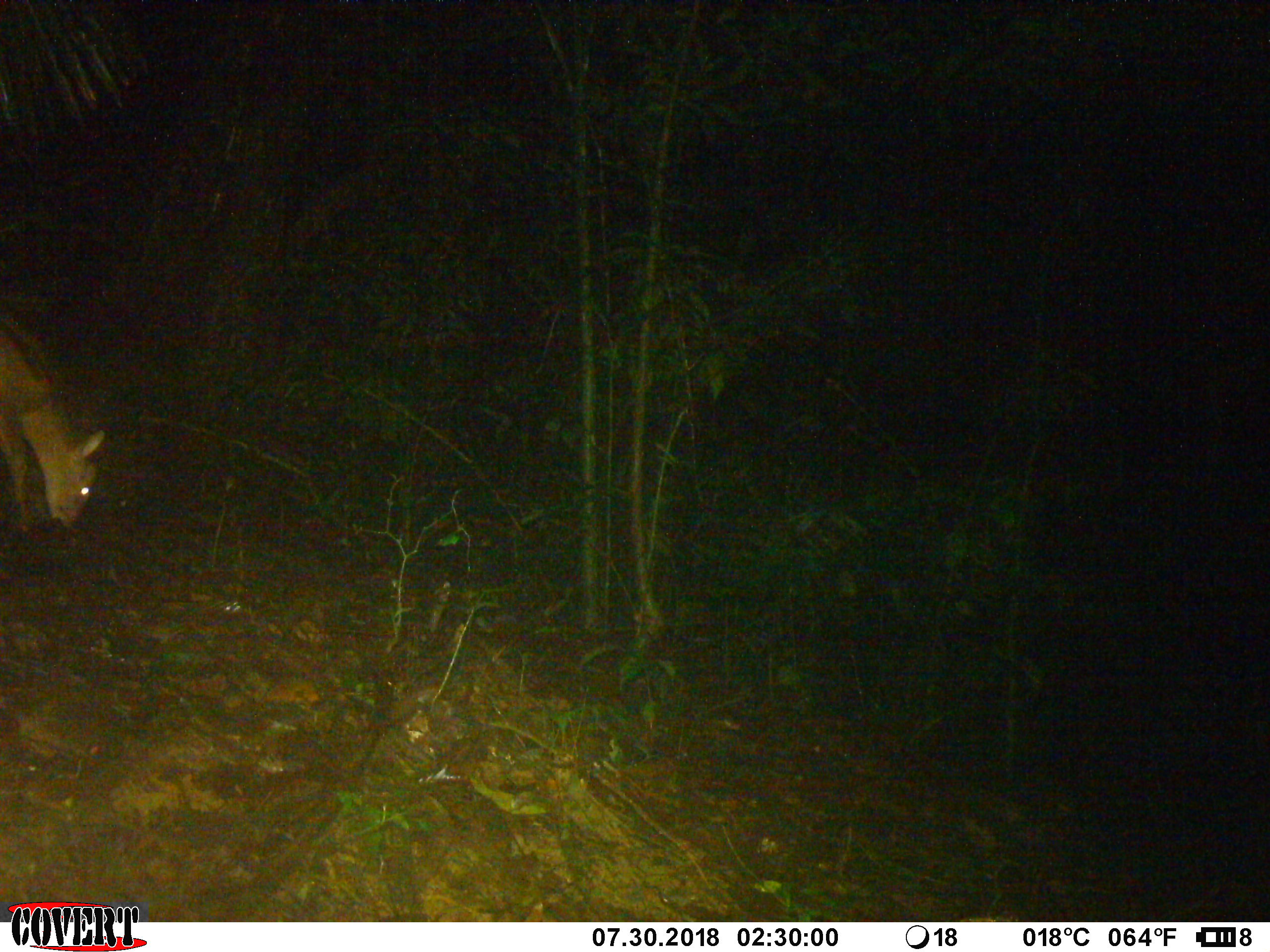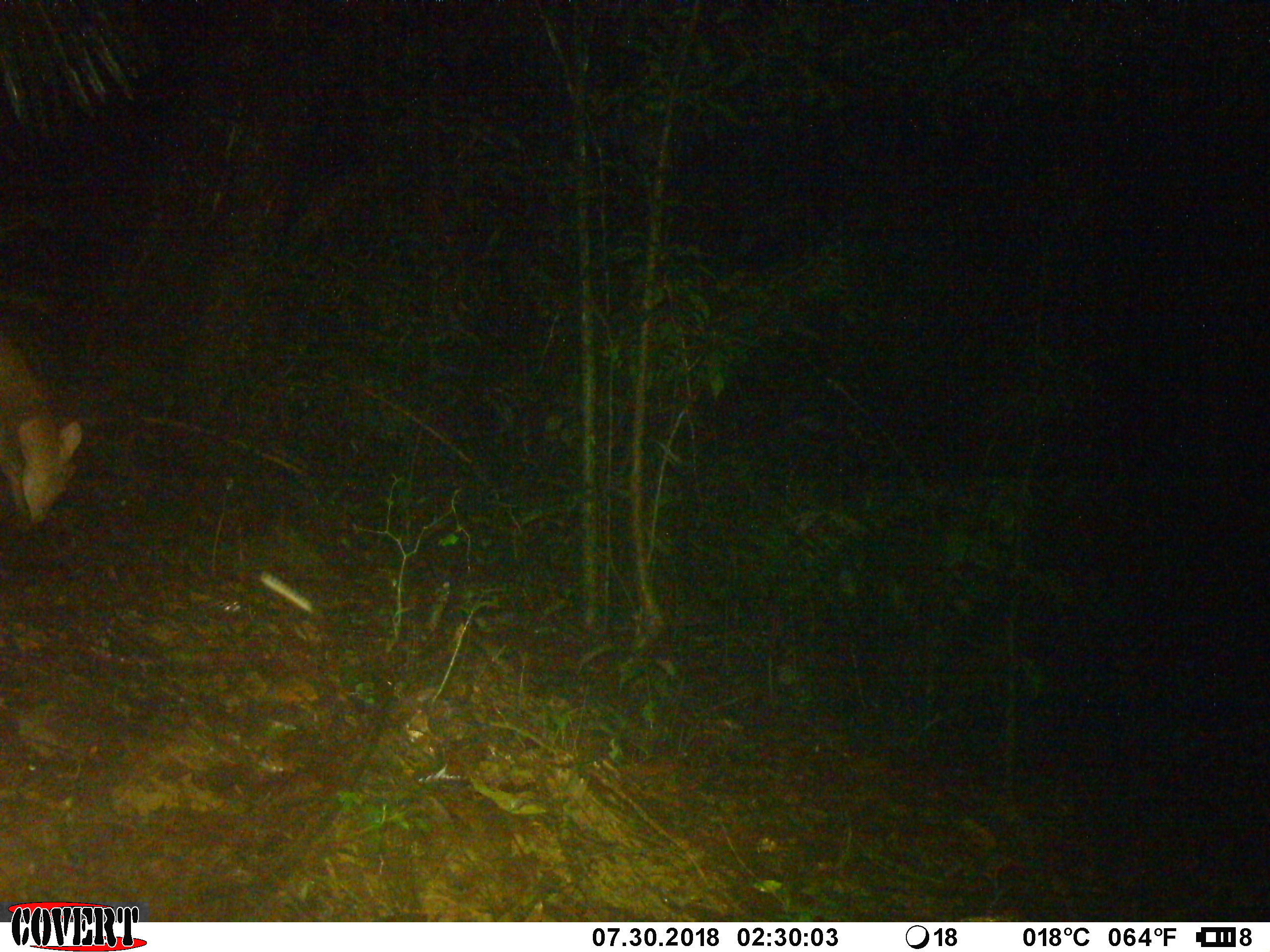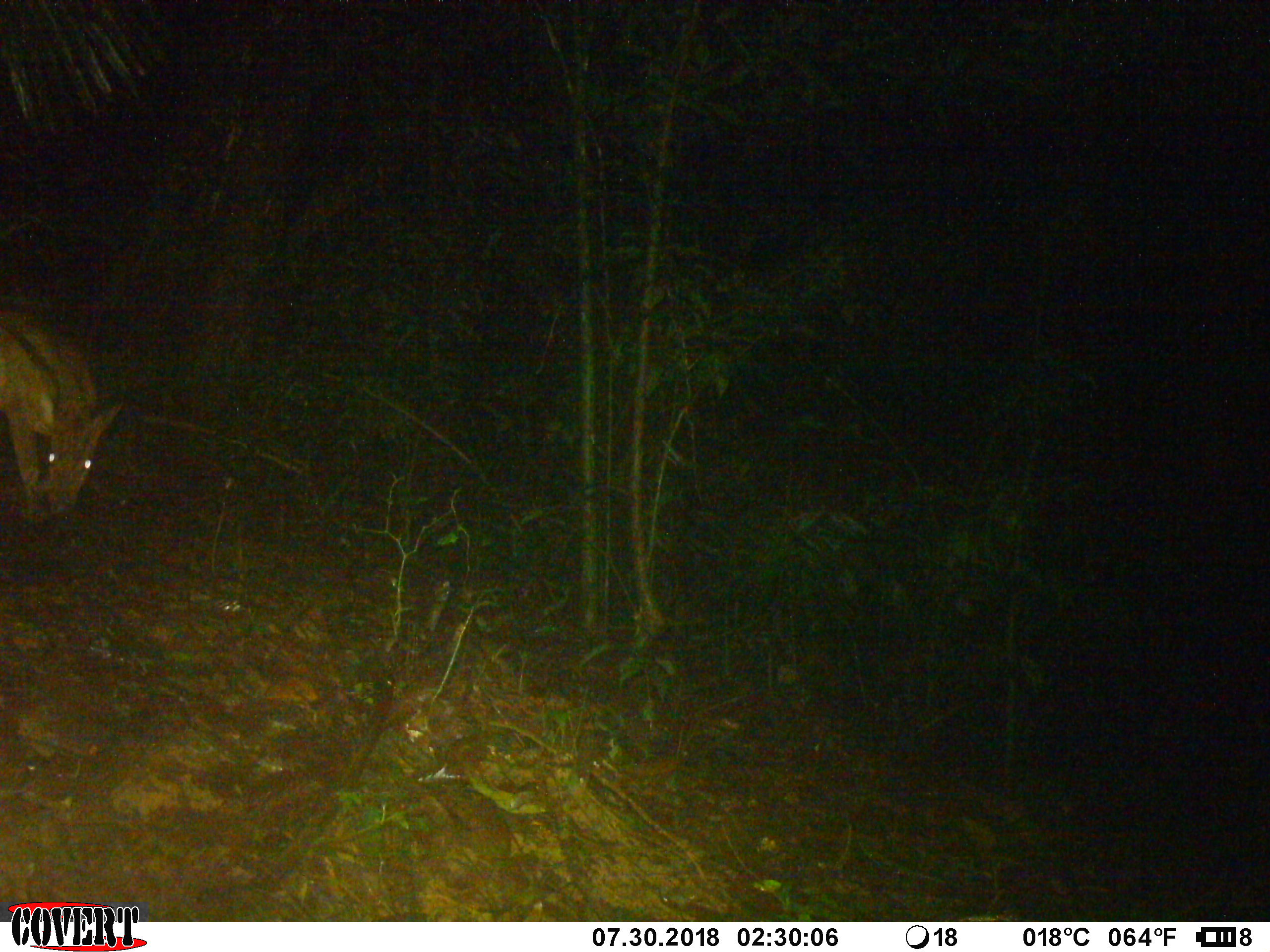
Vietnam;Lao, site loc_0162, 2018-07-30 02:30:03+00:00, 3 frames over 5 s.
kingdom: Animalia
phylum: Chordata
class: Mammalia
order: Artiodactyla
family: Cervidae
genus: Muntiacus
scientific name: Muntiacus vuquangensis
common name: large-antlered muntjac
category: large antlered muntjac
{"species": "large antlered muntjac (large-antlered muntjac) (Muntiacus vuquangensis)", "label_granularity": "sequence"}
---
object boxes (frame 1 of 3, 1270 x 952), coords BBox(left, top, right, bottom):
large antlered muntjac: BBox(0, 316, 105, 534)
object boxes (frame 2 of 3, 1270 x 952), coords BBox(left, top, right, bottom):
large antlered muntjac: BBox(0, 336, 82, 524)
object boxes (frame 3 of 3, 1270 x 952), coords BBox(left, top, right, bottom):
large antlered muntjac: BBox(0, 309, 125, 520)